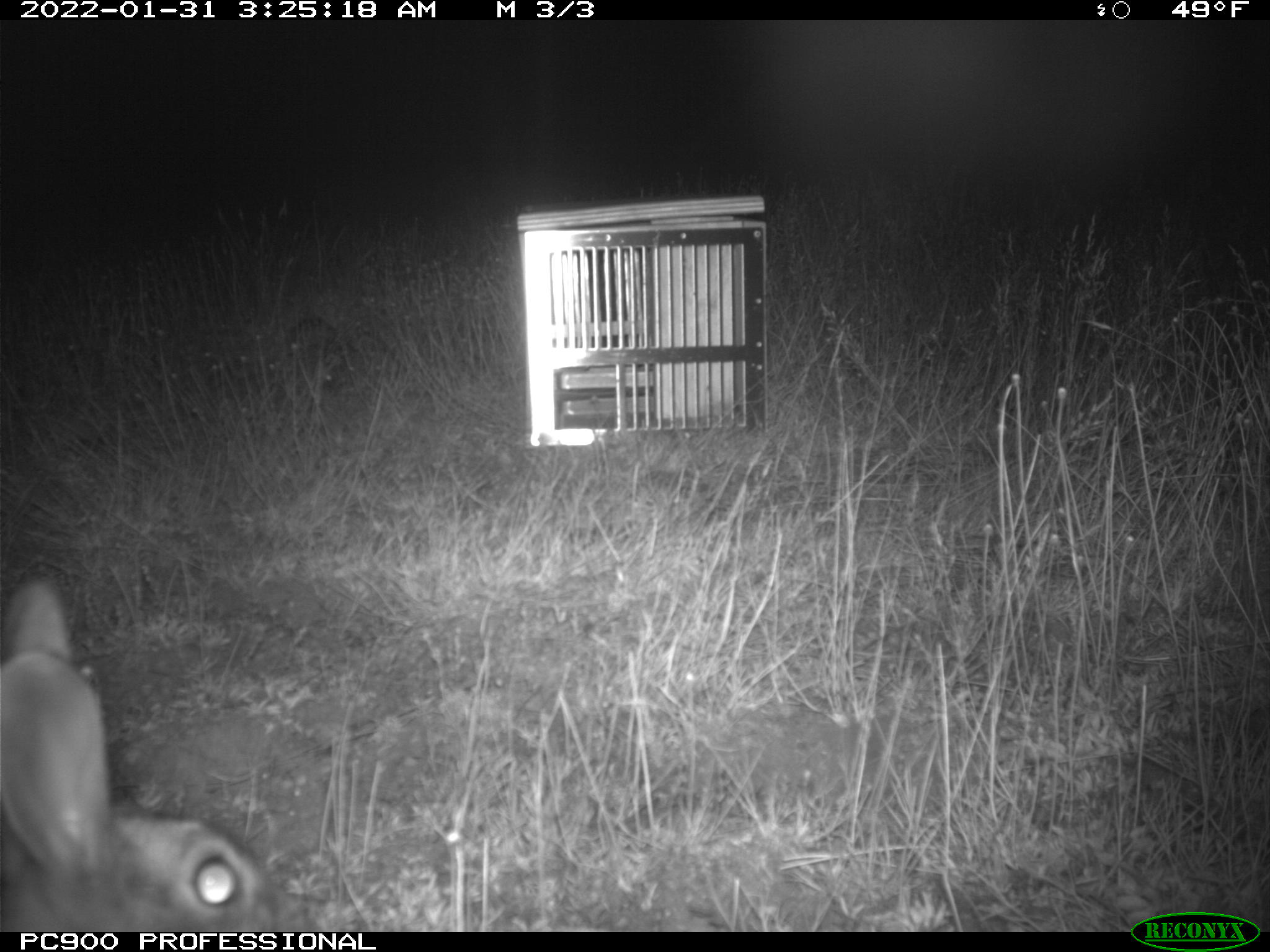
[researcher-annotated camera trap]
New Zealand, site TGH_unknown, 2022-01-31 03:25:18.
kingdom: Animalia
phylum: Chordata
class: Mammalia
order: Lagomorpha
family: Leporidae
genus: Oryctolagus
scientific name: Oryctolagus cuniculus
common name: european rabbit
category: rabbit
Rabbit (european rabbit) (Oryctolagus cuniculus).